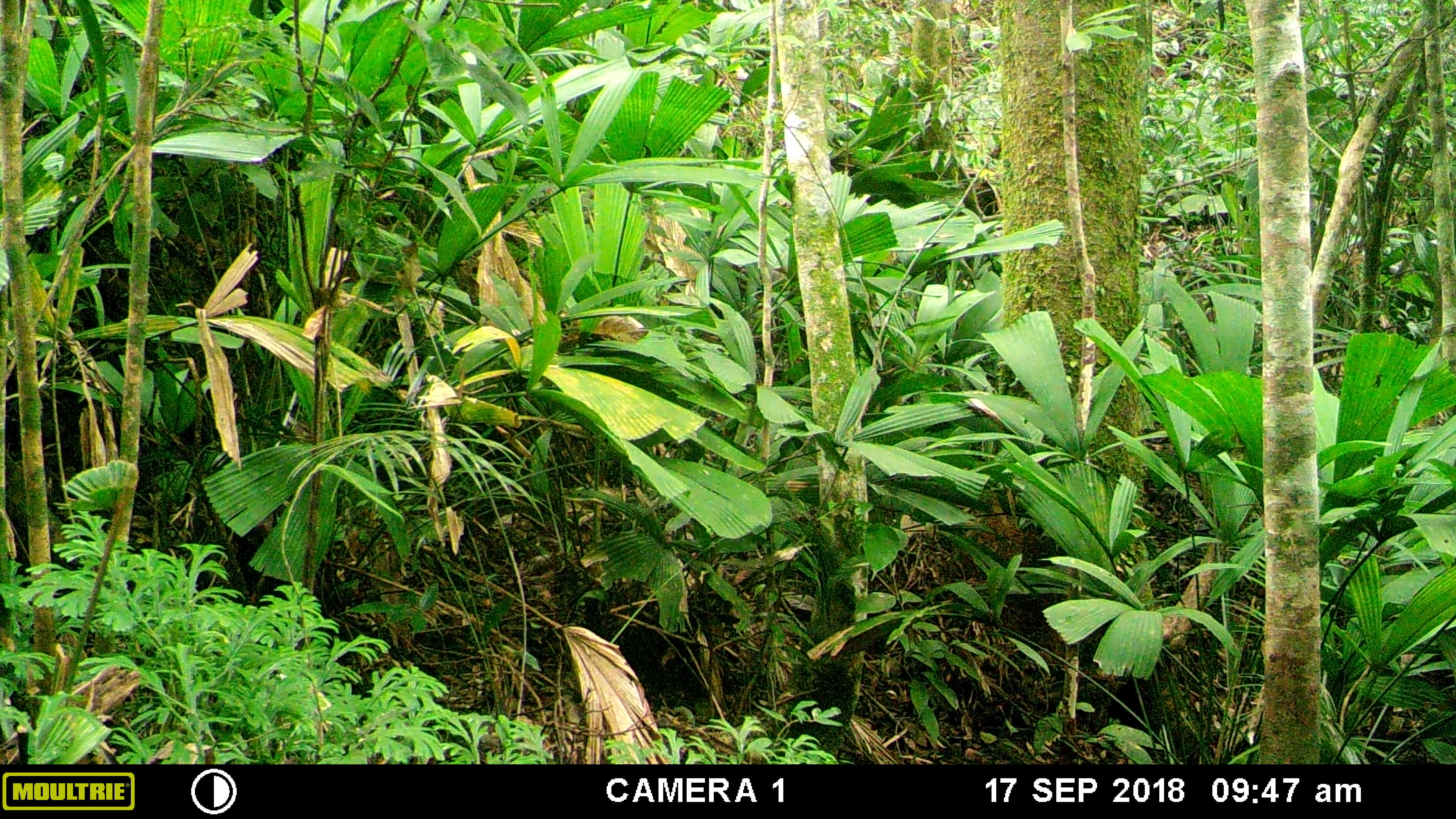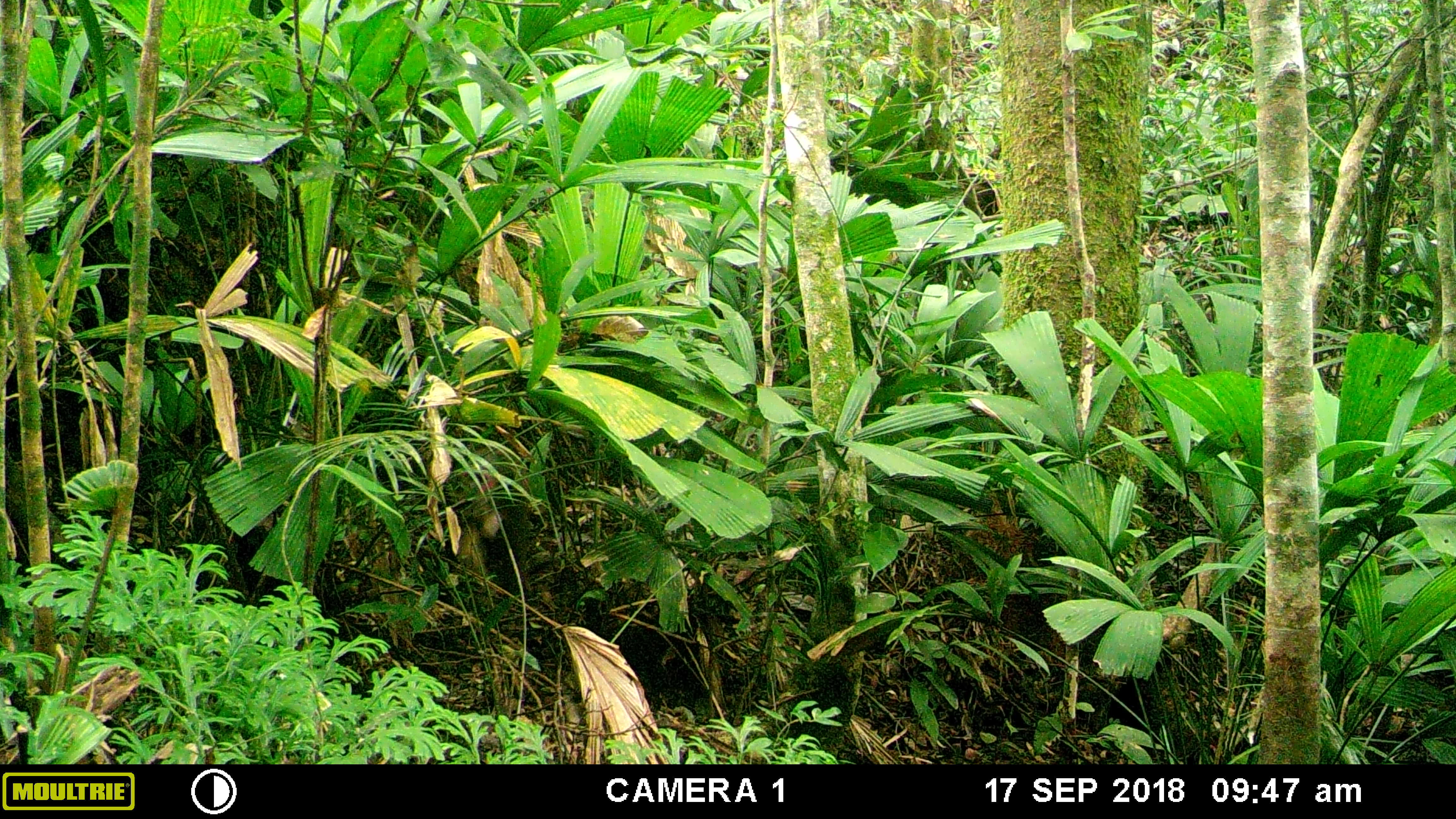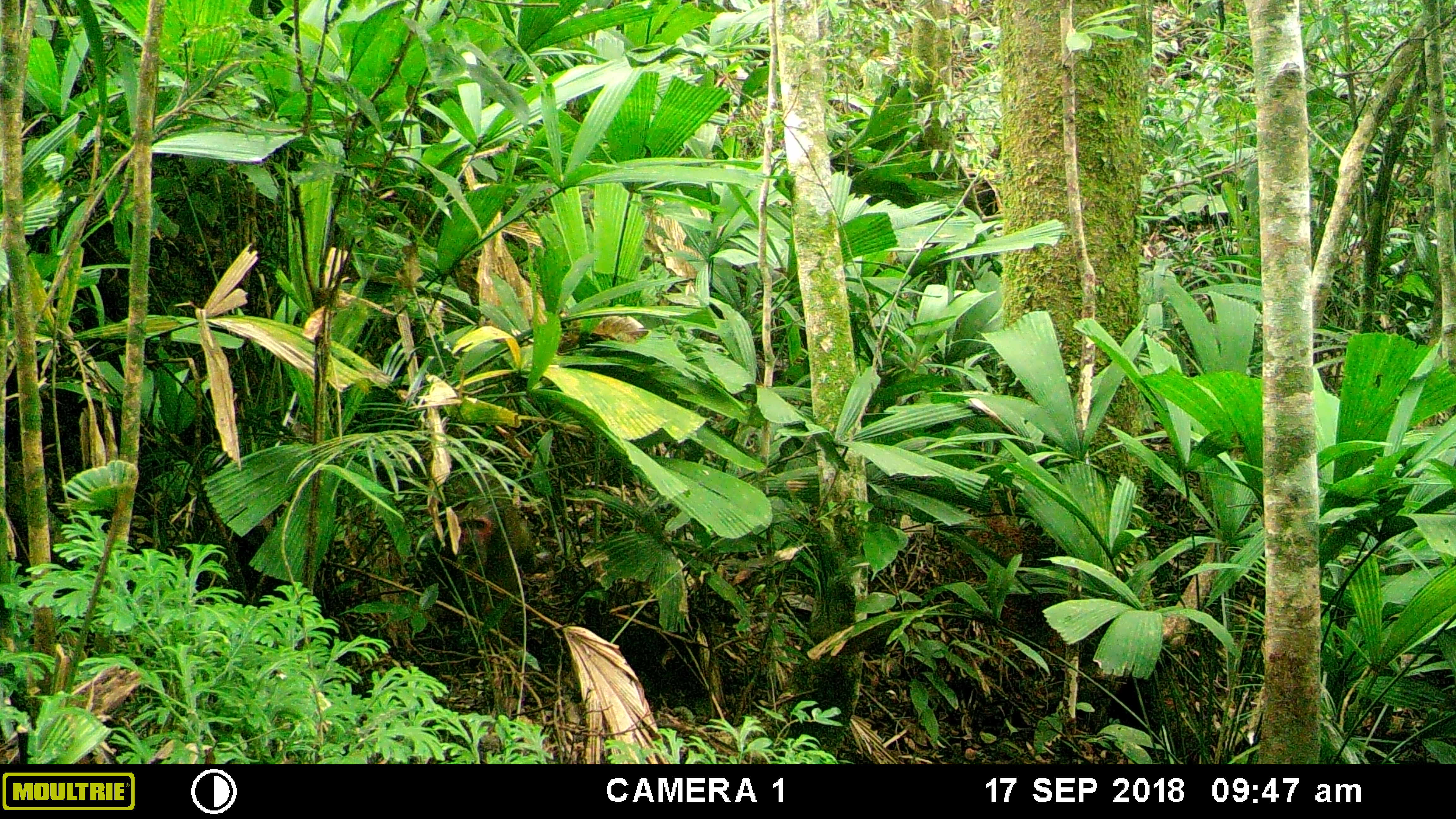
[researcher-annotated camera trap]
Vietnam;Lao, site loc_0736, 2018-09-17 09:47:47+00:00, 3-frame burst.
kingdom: Animalia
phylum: Chordata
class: Mammalia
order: Primates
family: Cercopithecidae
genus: Macaca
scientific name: Macaca arctoides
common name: stump-tailed macaque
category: stump tailed macaque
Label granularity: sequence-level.